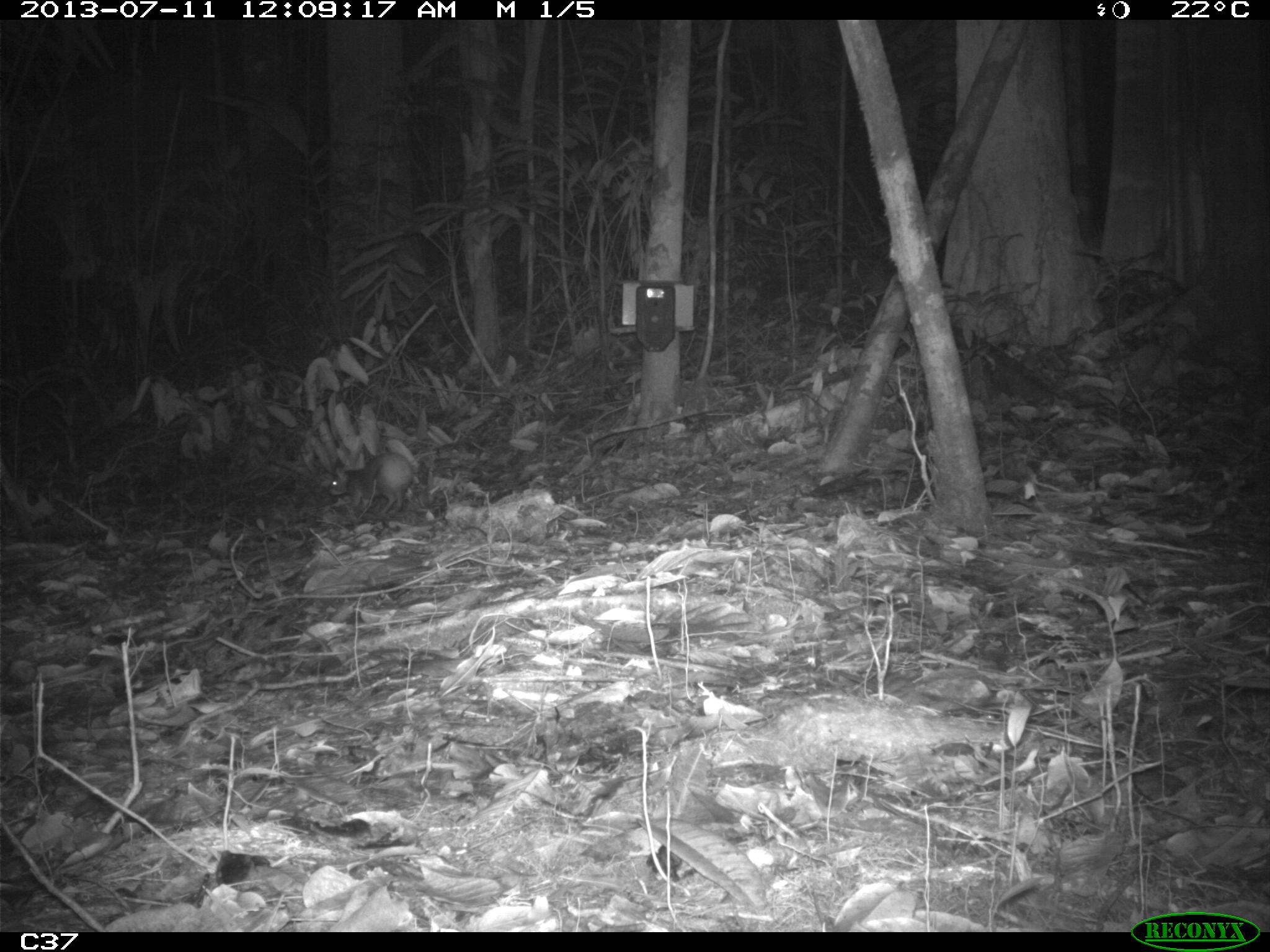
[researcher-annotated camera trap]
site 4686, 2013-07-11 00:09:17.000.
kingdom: Animalia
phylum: Chordata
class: Mammalia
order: Rodentia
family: Dasyproctidae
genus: Dasyprocta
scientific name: Dasyprocta leporina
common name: red-rumped agouti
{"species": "Dasyprocta leporina (red-rumped agouti)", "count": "1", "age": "juvenile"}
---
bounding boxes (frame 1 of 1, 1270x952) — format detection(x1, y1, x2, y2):
dasyprocta leporina: detection(326, 452, 415, 514)